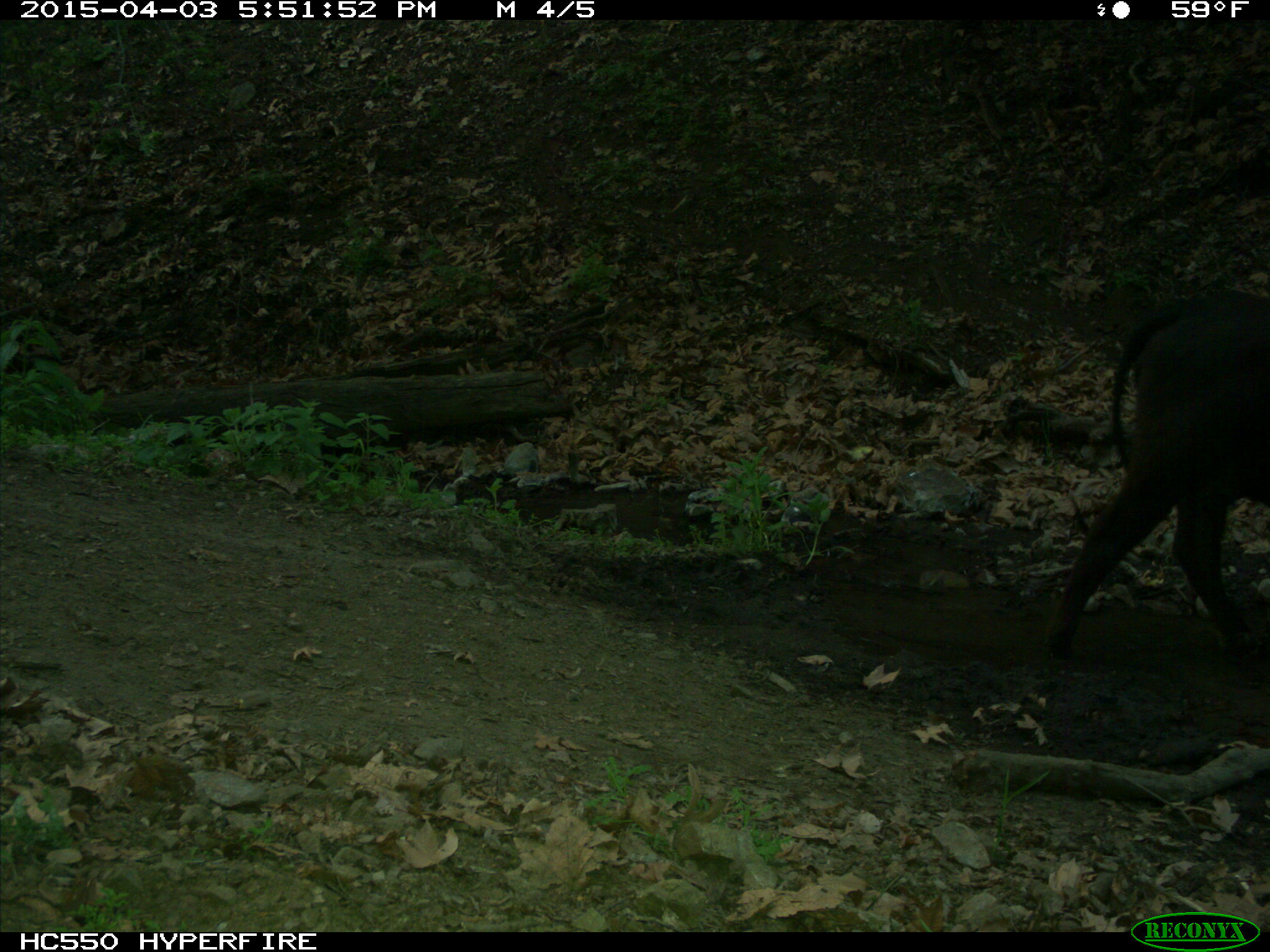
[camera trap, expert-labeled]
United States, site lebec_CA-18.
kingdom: Animalia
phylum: Chordata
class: Mammalia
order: Artiodactyla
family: Bovidae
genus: Bos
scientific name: Bos taurus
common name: domestic cow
Bos taurus (domestic cow).